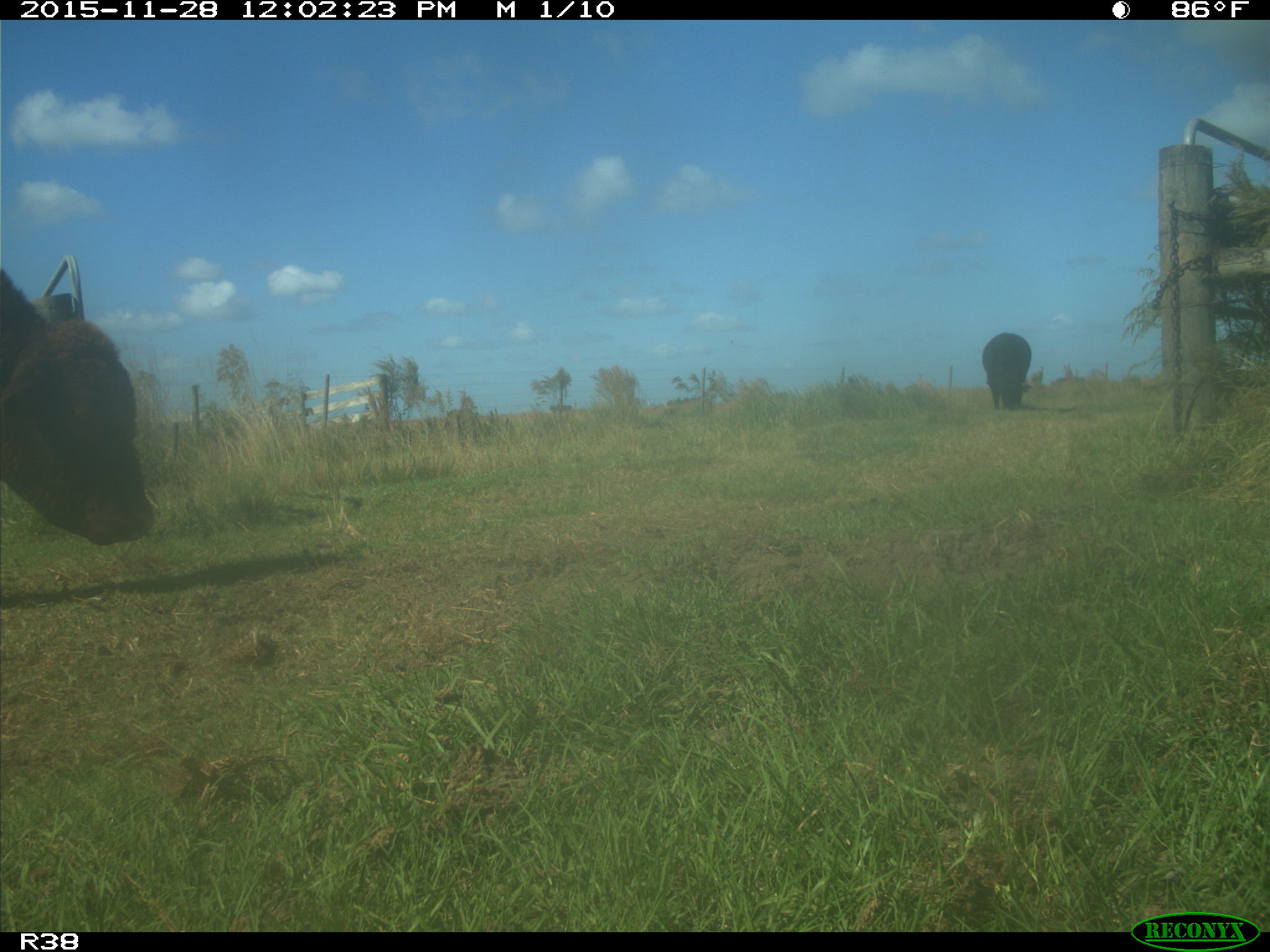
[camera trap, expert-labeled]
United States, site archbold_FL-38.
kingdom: Animalia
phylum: Chordata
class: Mammalia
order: Artiodactyla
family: Bovidae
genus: Bos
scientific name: Bos taurus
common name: domestic cow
Bos taurus (domestic cow).